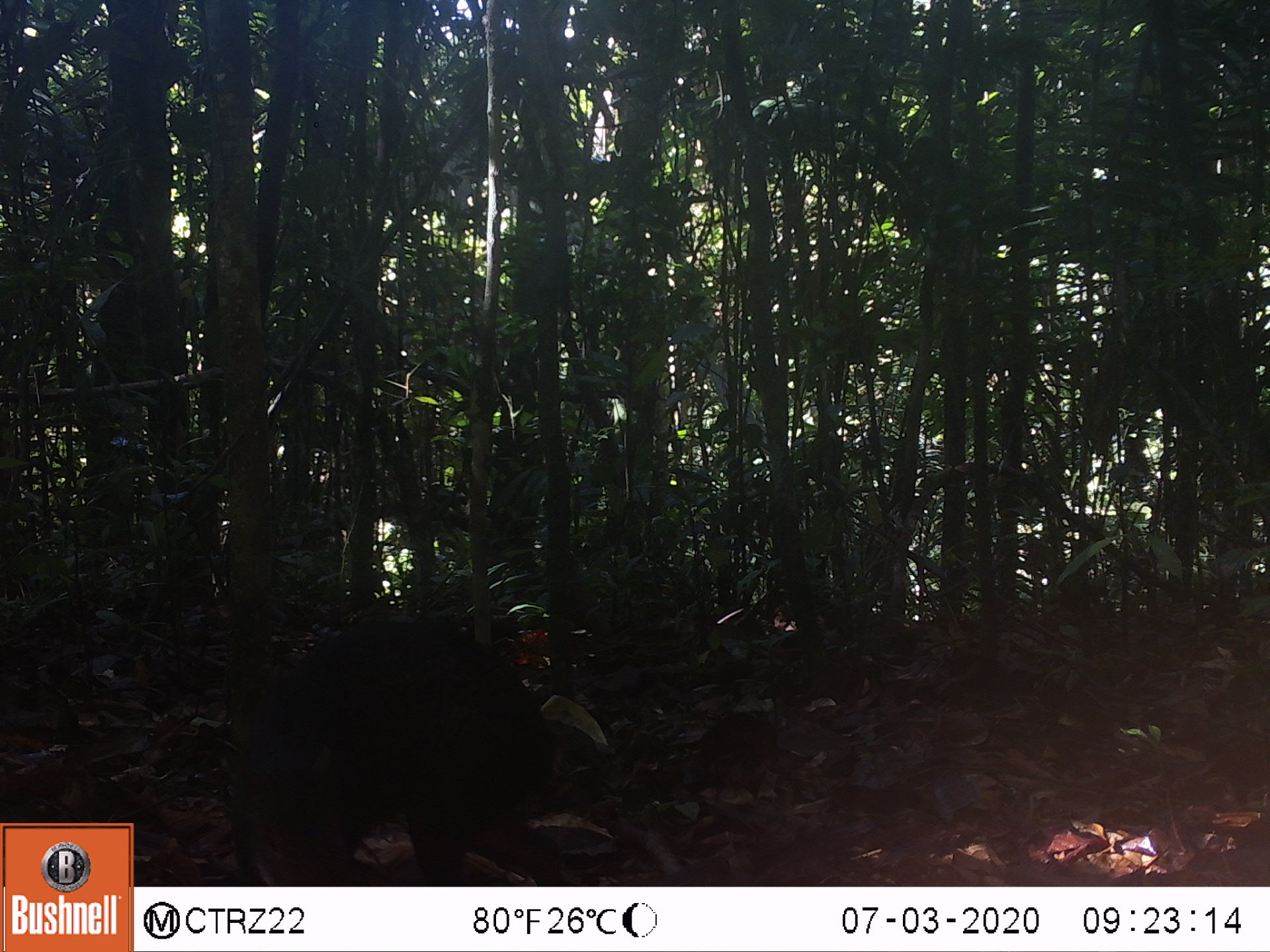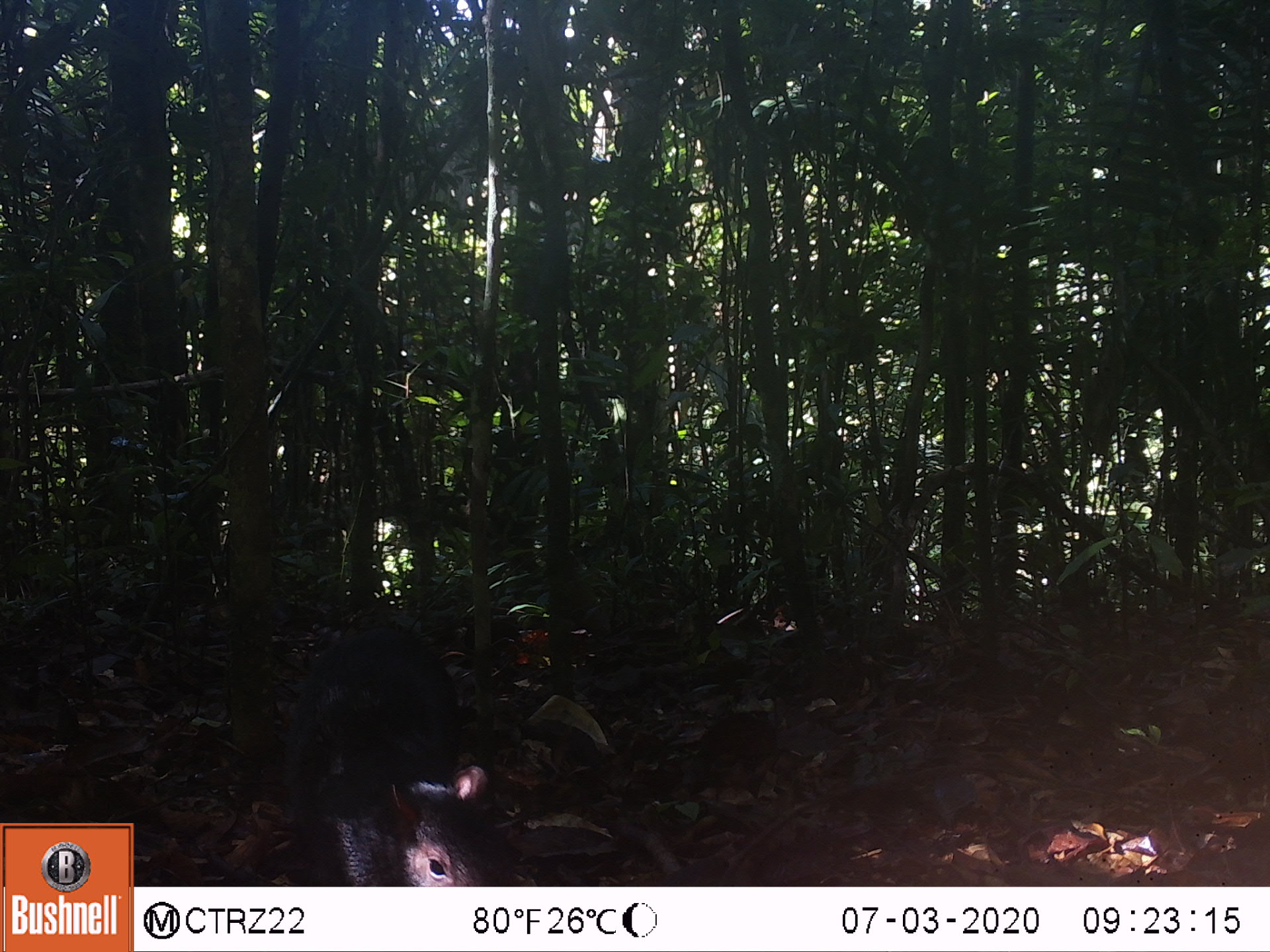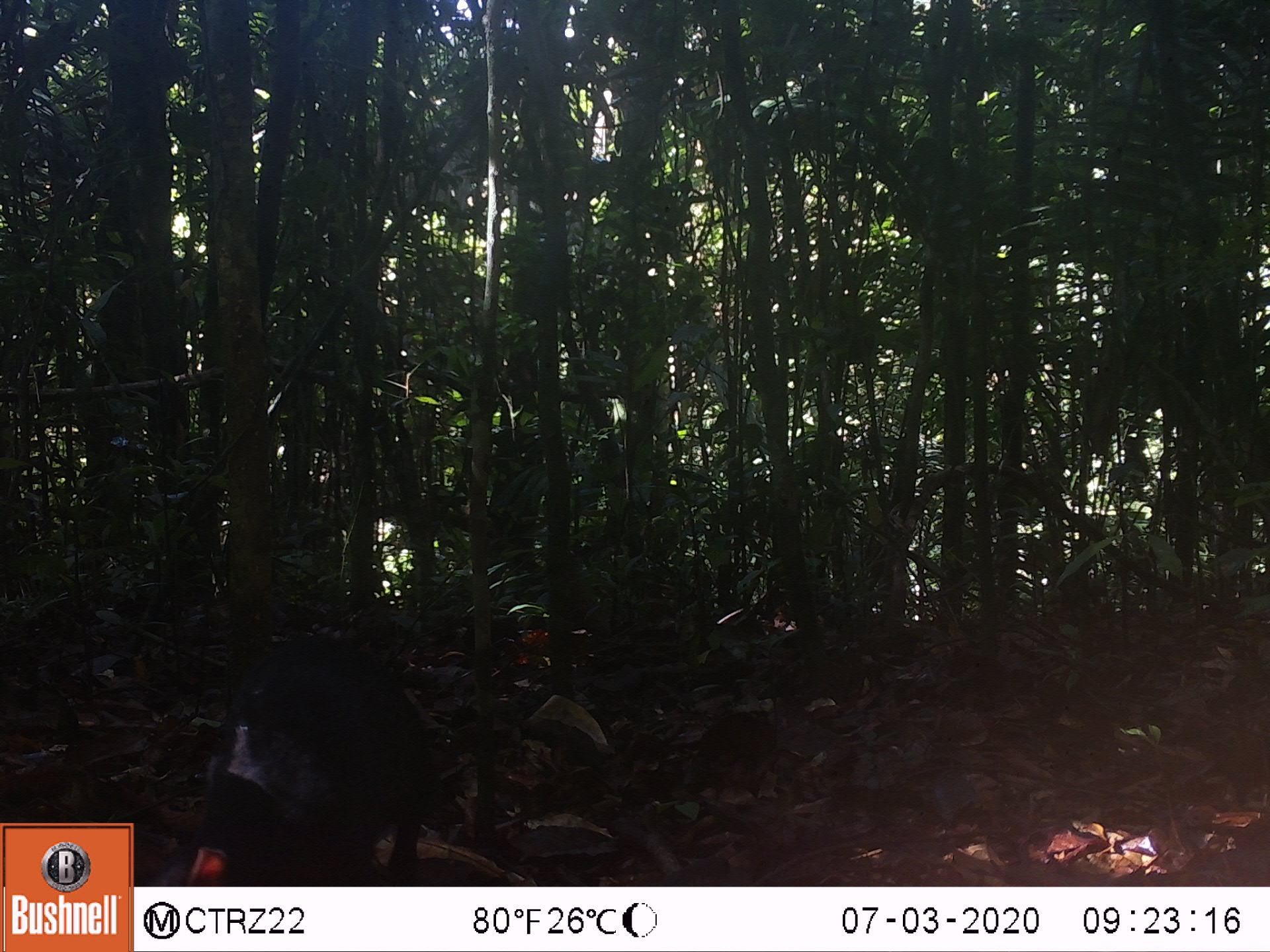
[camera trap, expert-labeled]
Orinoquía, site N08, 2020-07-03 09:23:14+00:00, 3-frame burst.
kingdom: Animalia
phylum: Chordata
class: Mammalia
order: Rodentia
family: Dasyproctidae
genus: Dasyprocta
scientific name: Dasyprocta fuliginosa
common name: black agouti